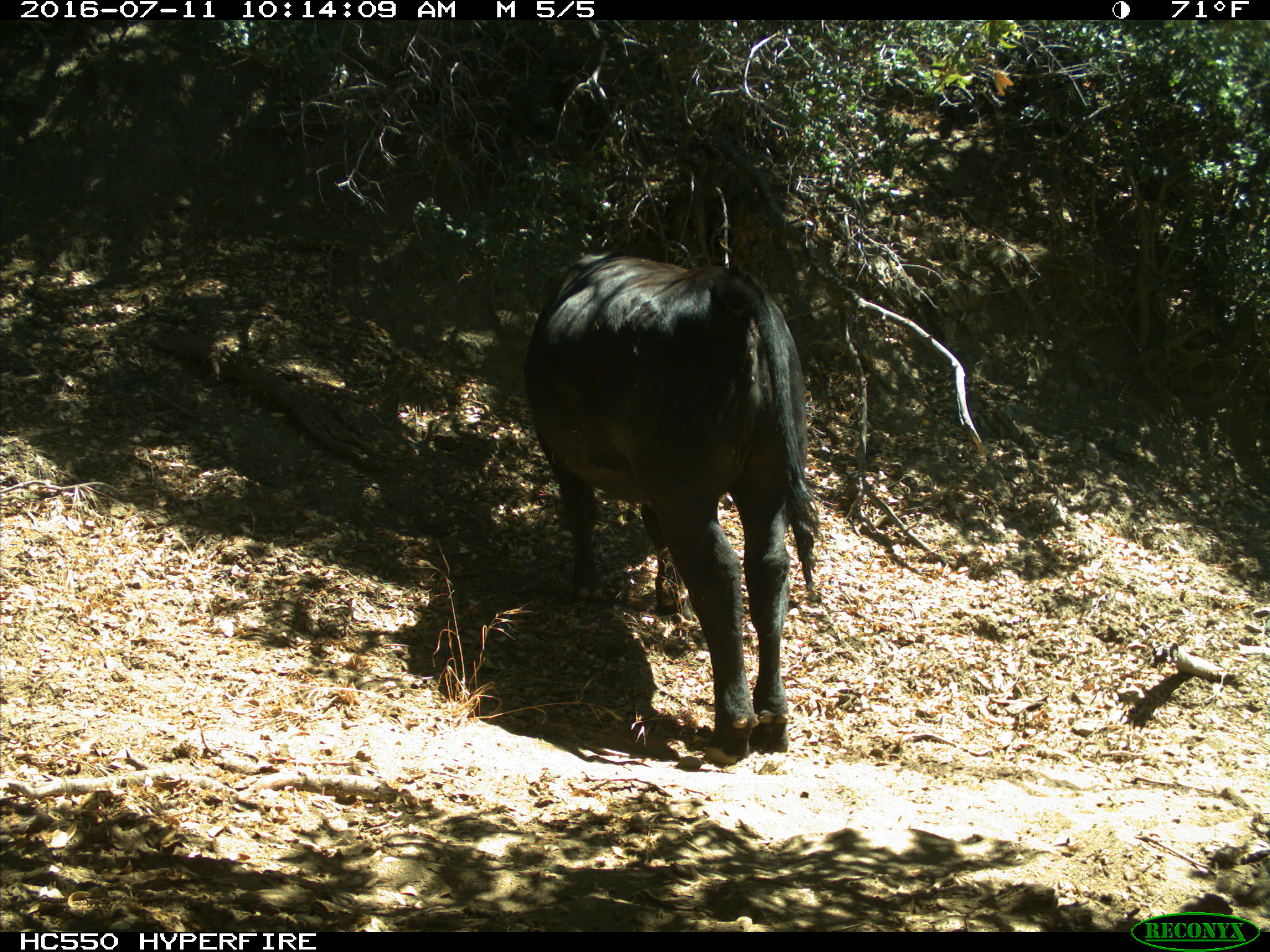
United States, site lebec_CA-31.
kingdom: Animalia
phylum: Chordata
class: Mammalia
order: Artiodactyla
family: Bovidae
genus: Bos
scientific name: Bos taurus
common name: domestic cow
Bos taurus (domestic cow).